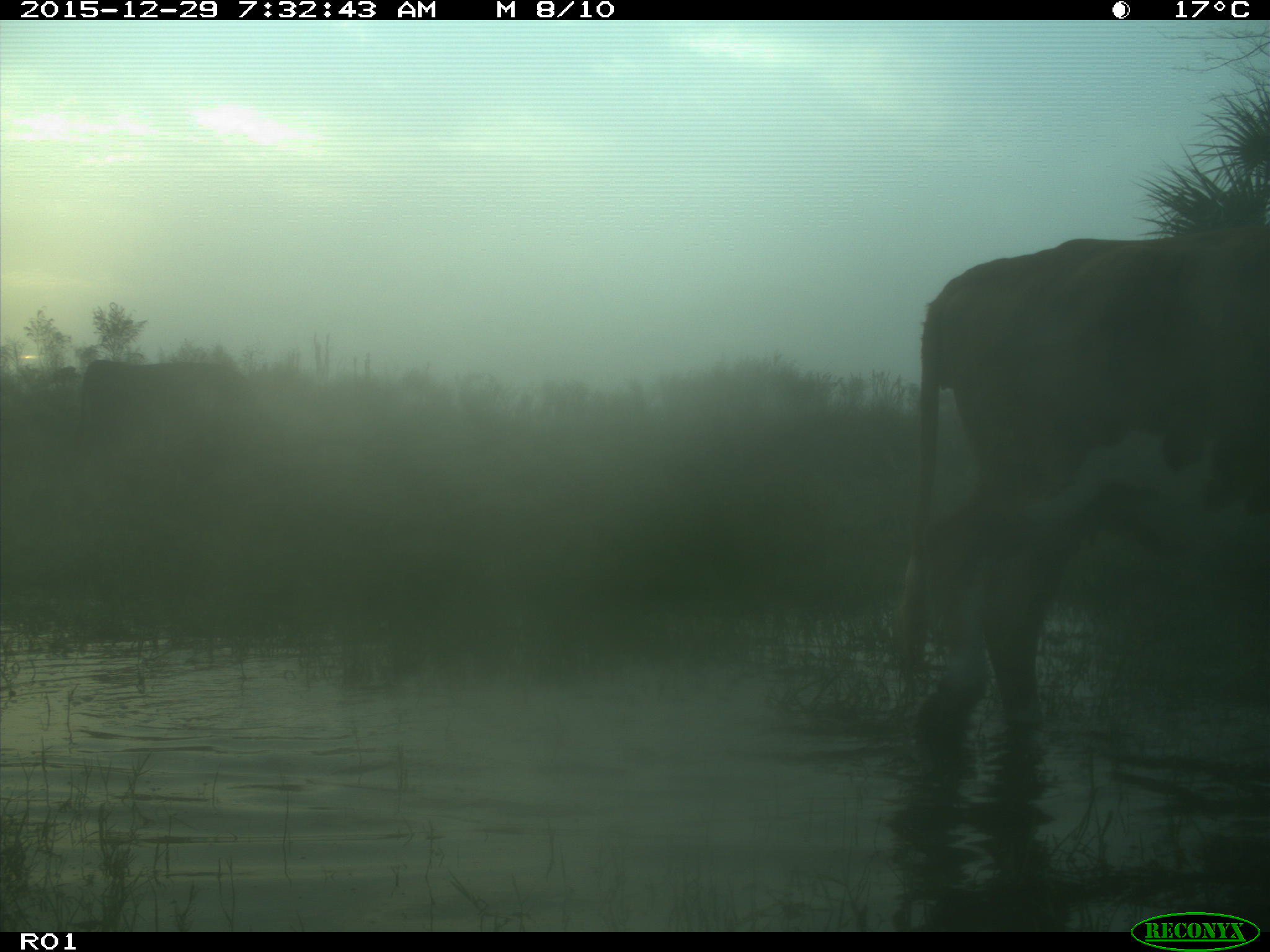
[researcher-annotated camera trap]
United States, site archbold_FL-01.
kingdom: Animalia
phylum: Chordata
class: Mammalia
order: Artiodactyla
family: Bovidae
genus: Bos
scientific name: Bos taurus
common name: domestic cow